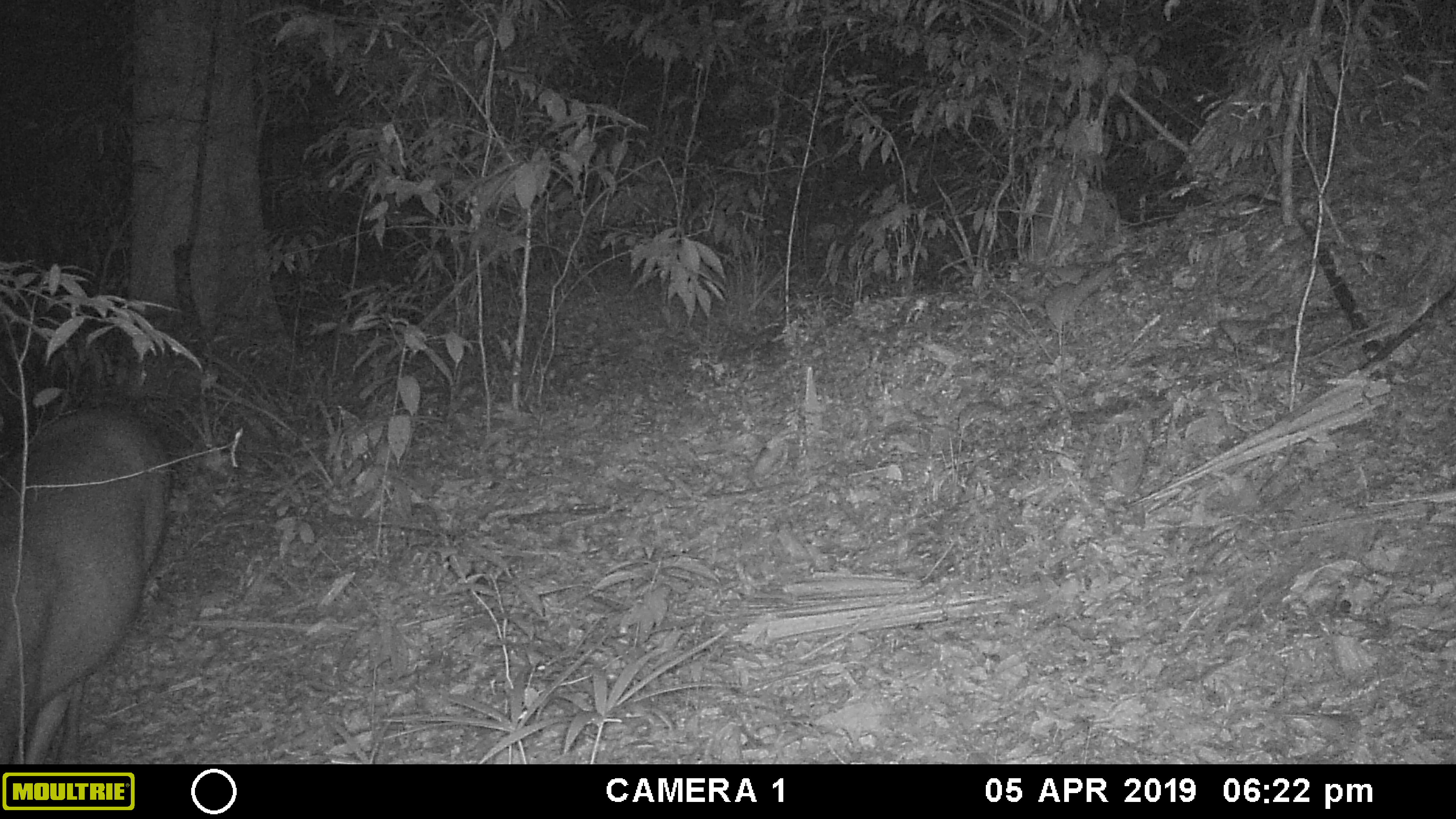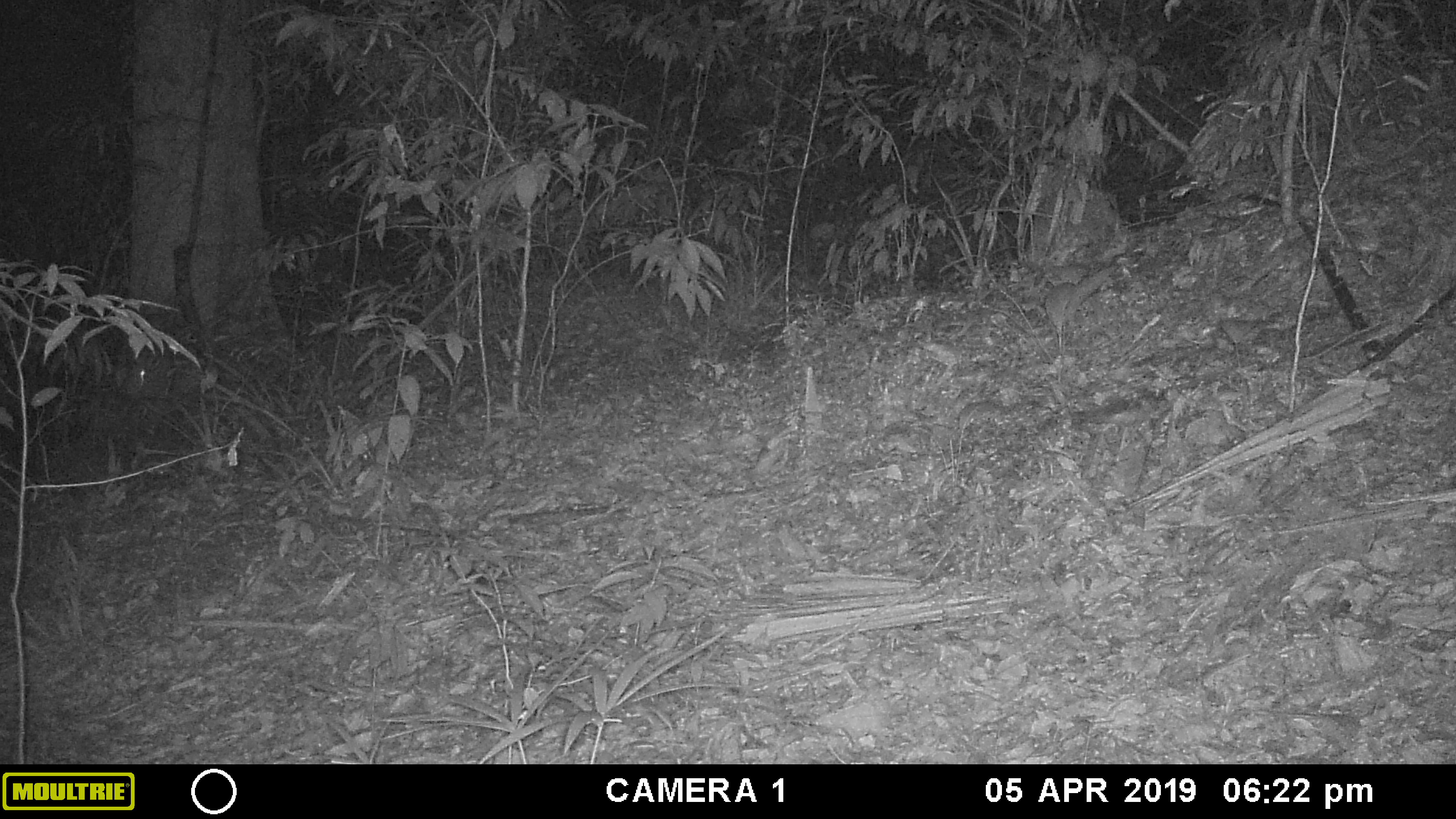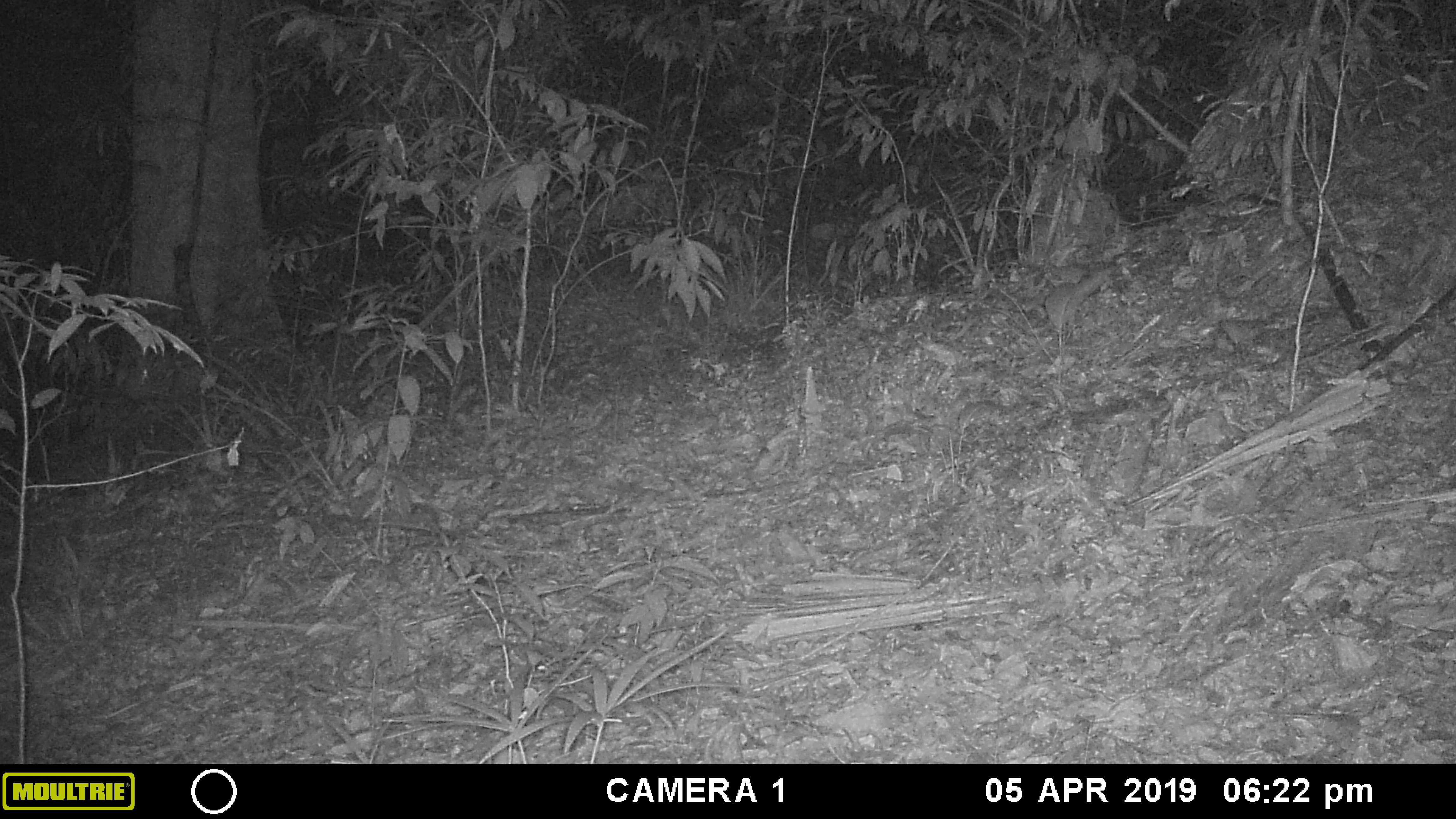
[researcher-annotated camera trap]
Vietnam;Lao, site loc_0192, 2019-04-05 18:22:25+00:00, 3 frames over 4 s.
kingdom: Animalia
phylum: Chordata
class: Mammalia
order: Artiodactyla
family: Cervidae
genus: Rusa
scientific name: Rusa unicolor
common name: sambar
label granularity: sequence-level